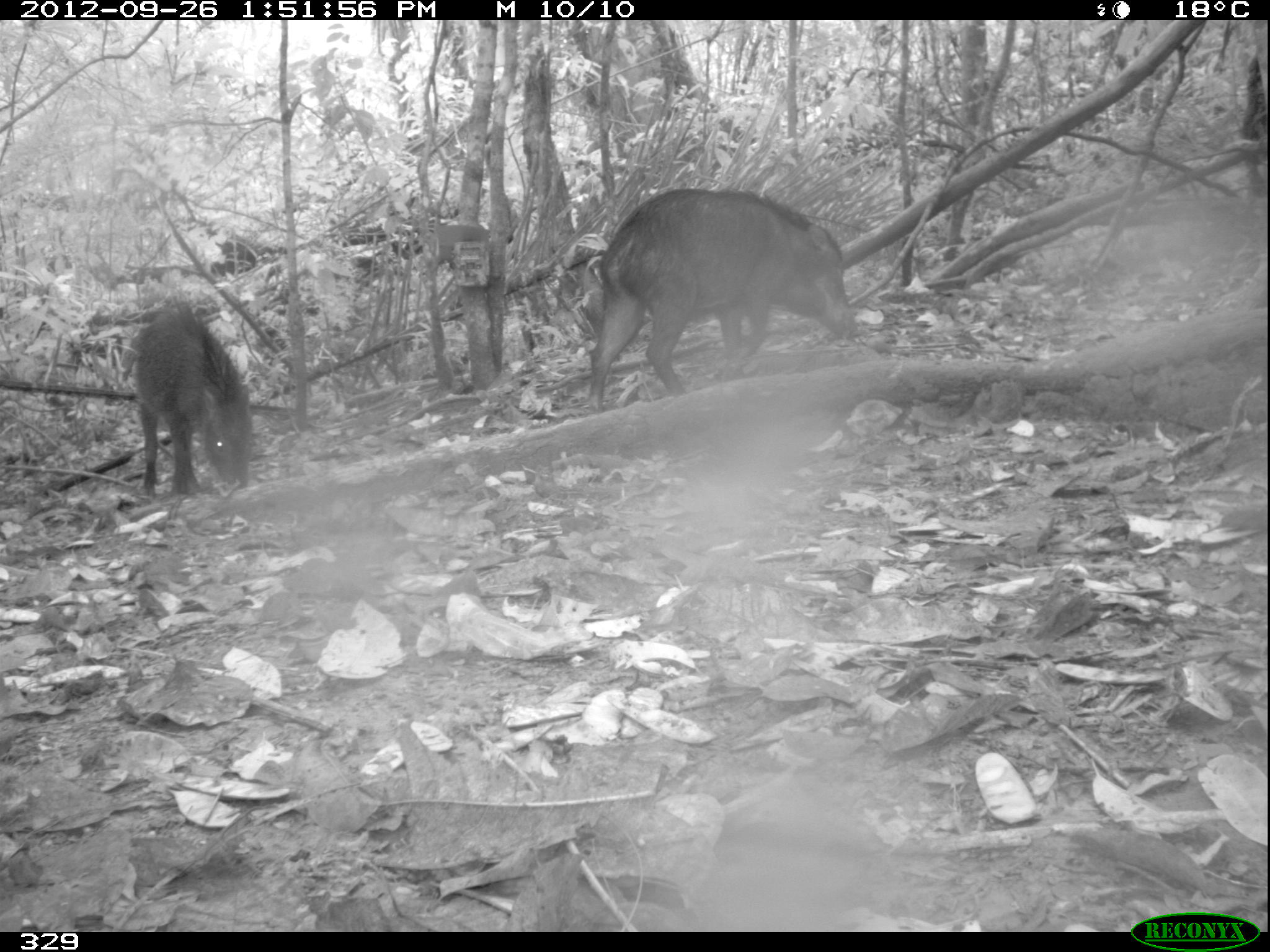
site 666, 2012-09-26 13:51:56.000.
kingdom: Animalia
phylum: Chordata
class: Mammalia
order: Artiodactyla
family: Tayassuidae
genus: Tayassu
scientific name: Tayassu pecari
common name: white-lipped peccary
Tayassu pecari (white-lipped peccary).